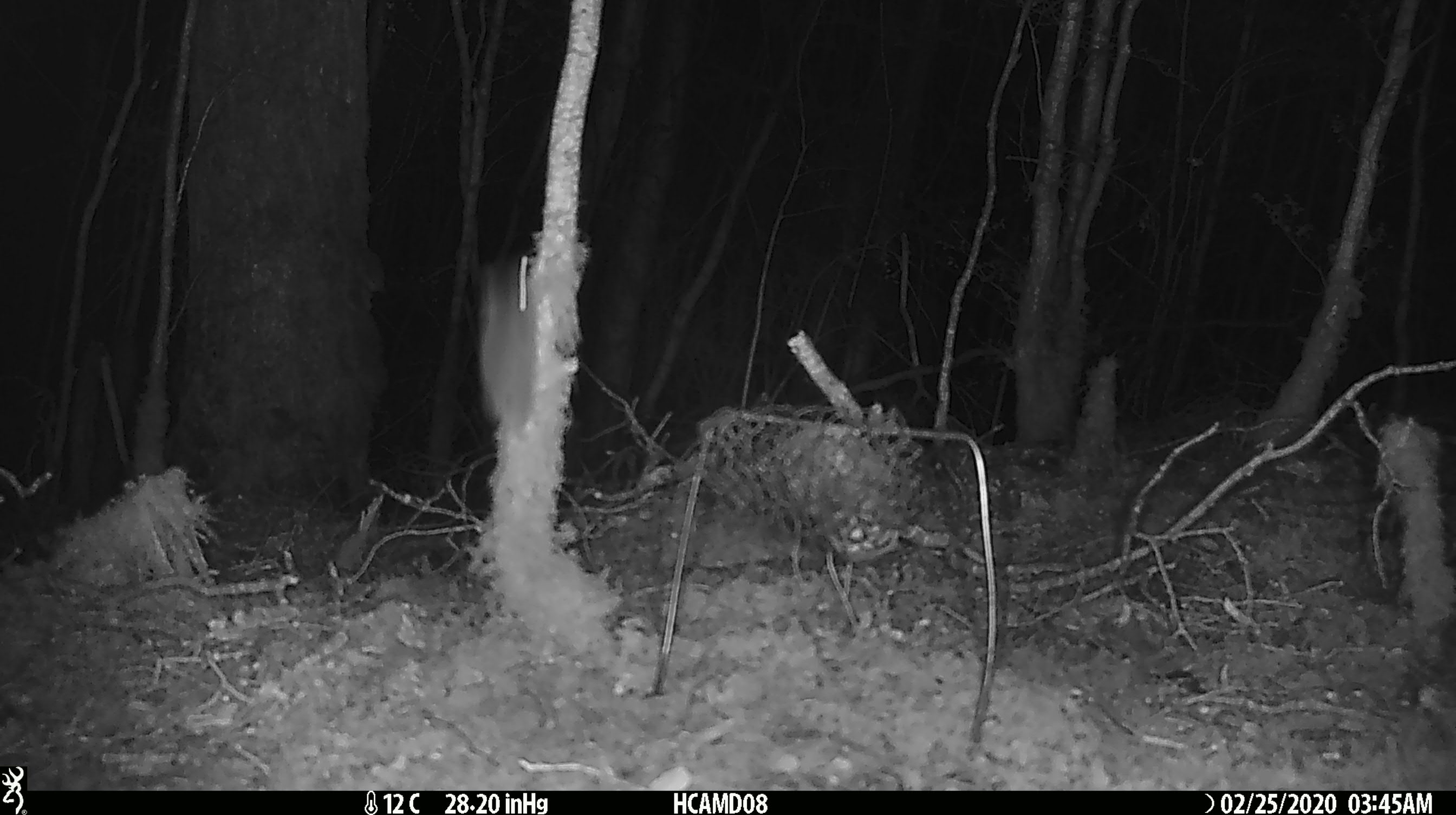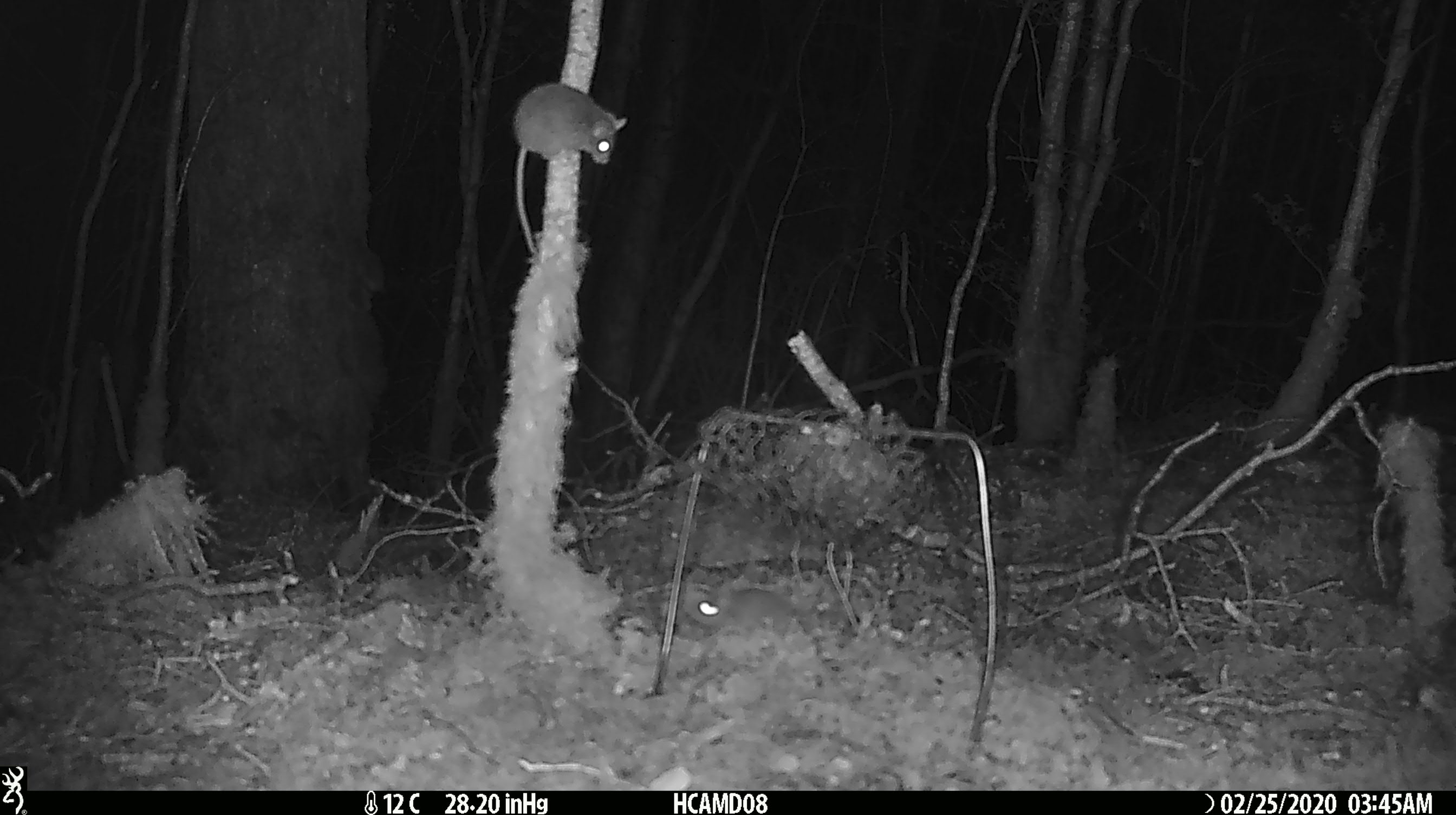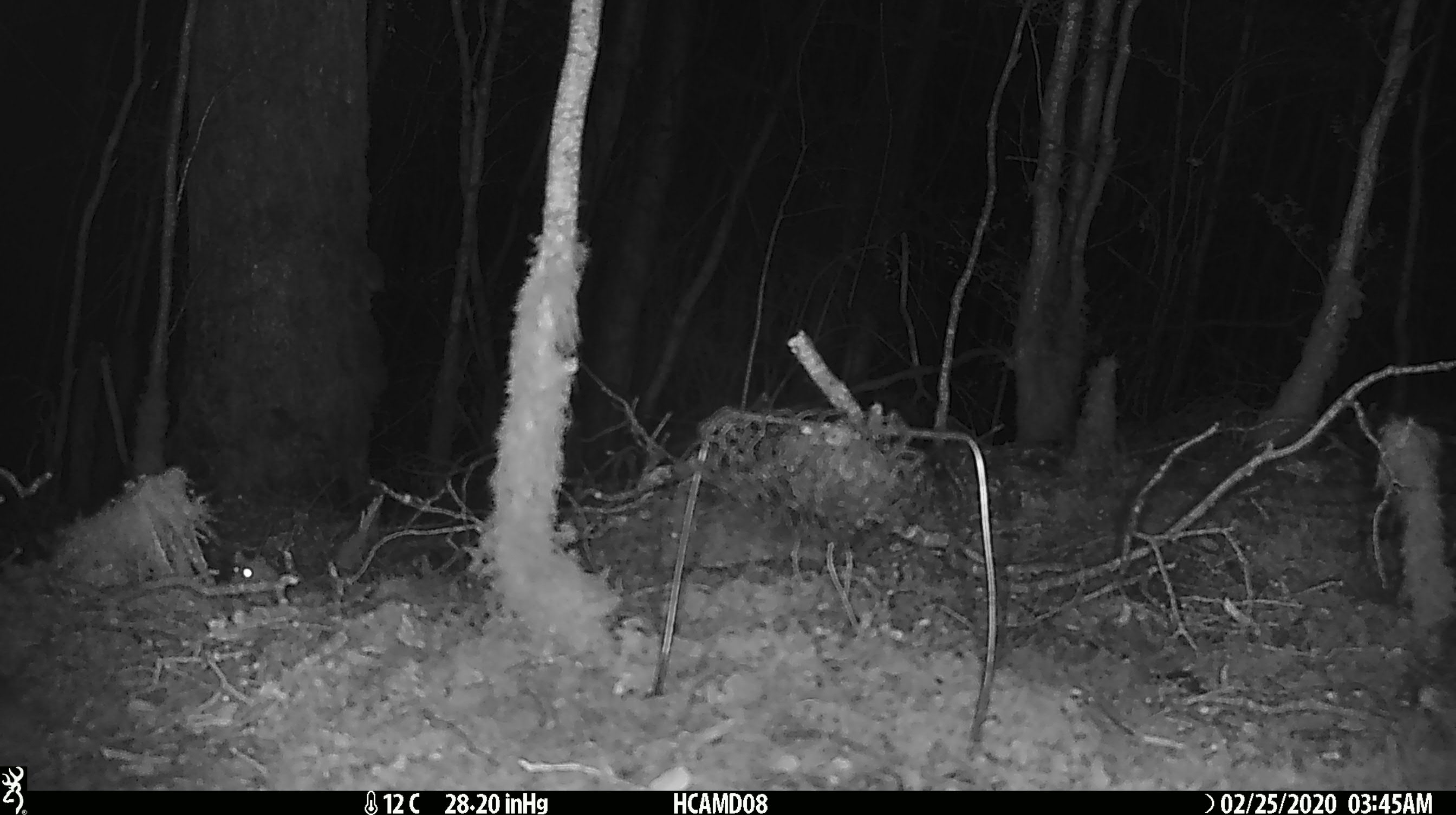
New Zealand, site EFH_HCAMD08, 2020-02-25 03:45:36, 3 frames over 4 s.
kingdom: Animalia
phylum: Chordata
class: Mammalia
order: Rodentia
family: Muridae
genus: Mus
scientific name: Mus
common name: mouse